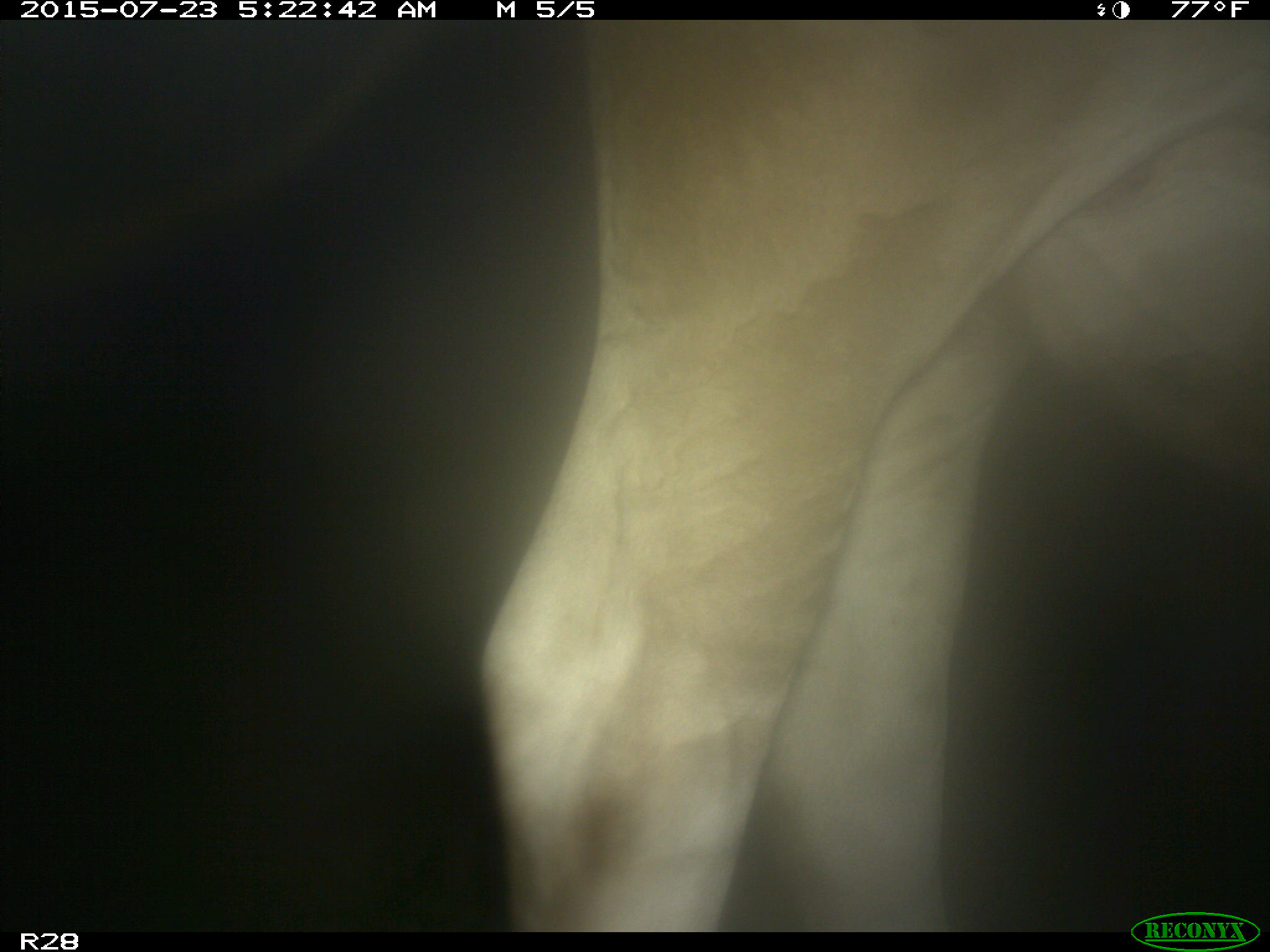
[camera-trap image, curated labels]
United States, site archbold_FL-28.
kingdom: Animalia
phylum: Chordata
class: Mammalia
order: Artiodactyla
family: Bovidae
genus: Bos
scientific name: Bos taurus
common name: domestic cow